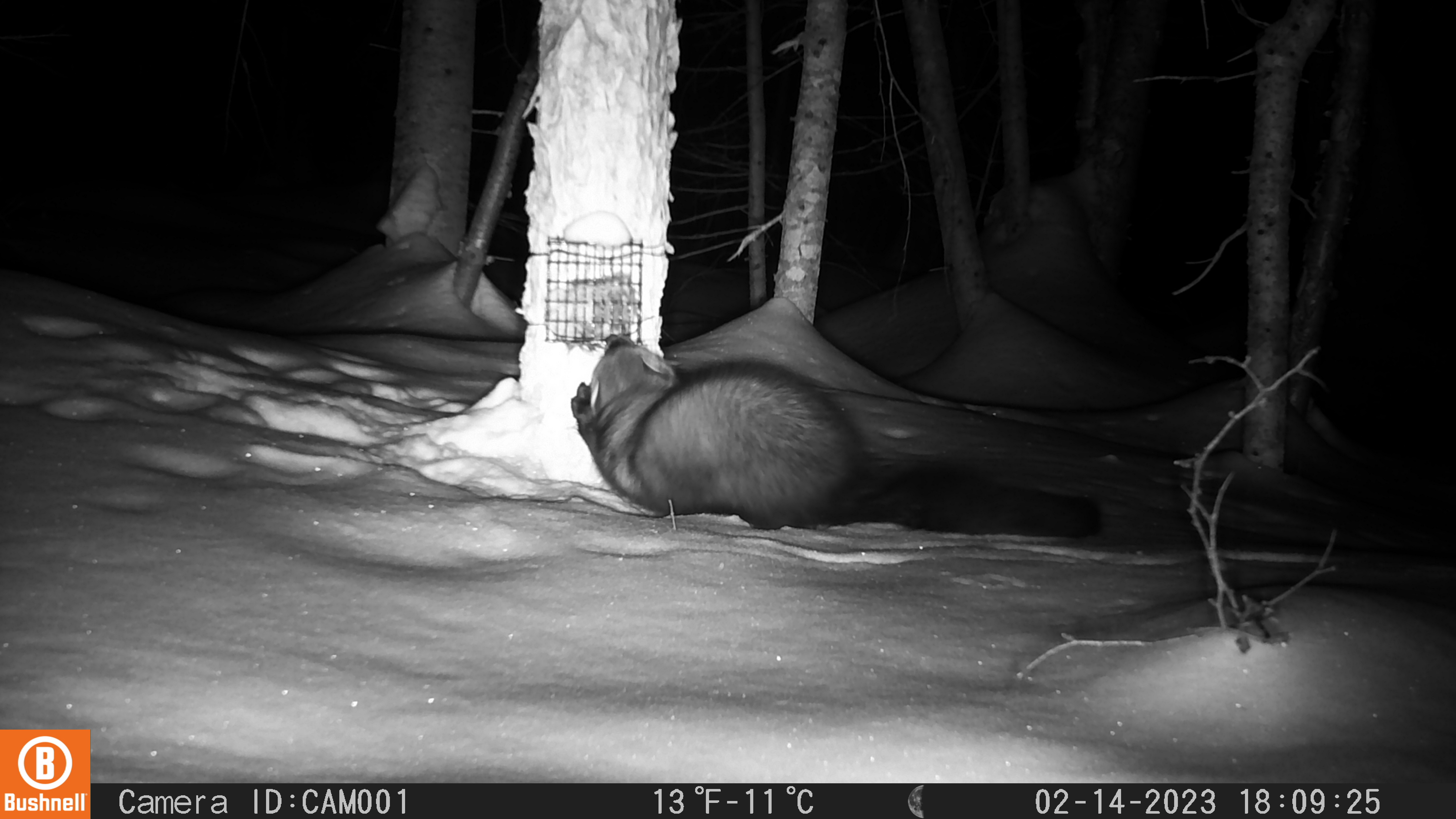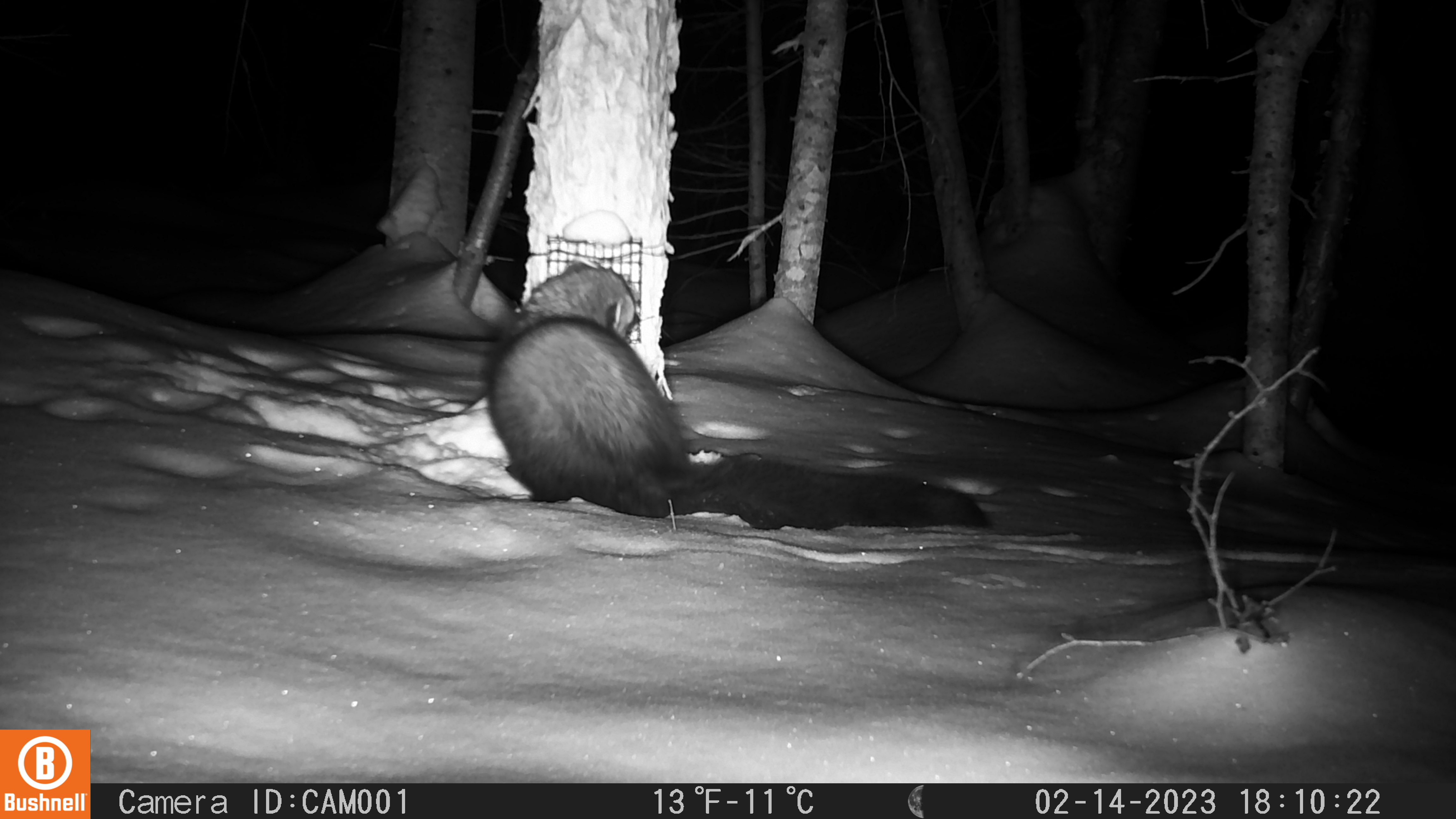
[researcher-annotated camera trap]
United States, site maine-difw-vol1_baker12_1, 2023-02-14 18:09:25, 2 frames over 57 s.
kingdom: Animalia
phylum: Chordata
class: Mammalia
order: Carnivora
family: Mustelidae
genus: Pekania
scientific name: Pekania pennanti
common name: fisher